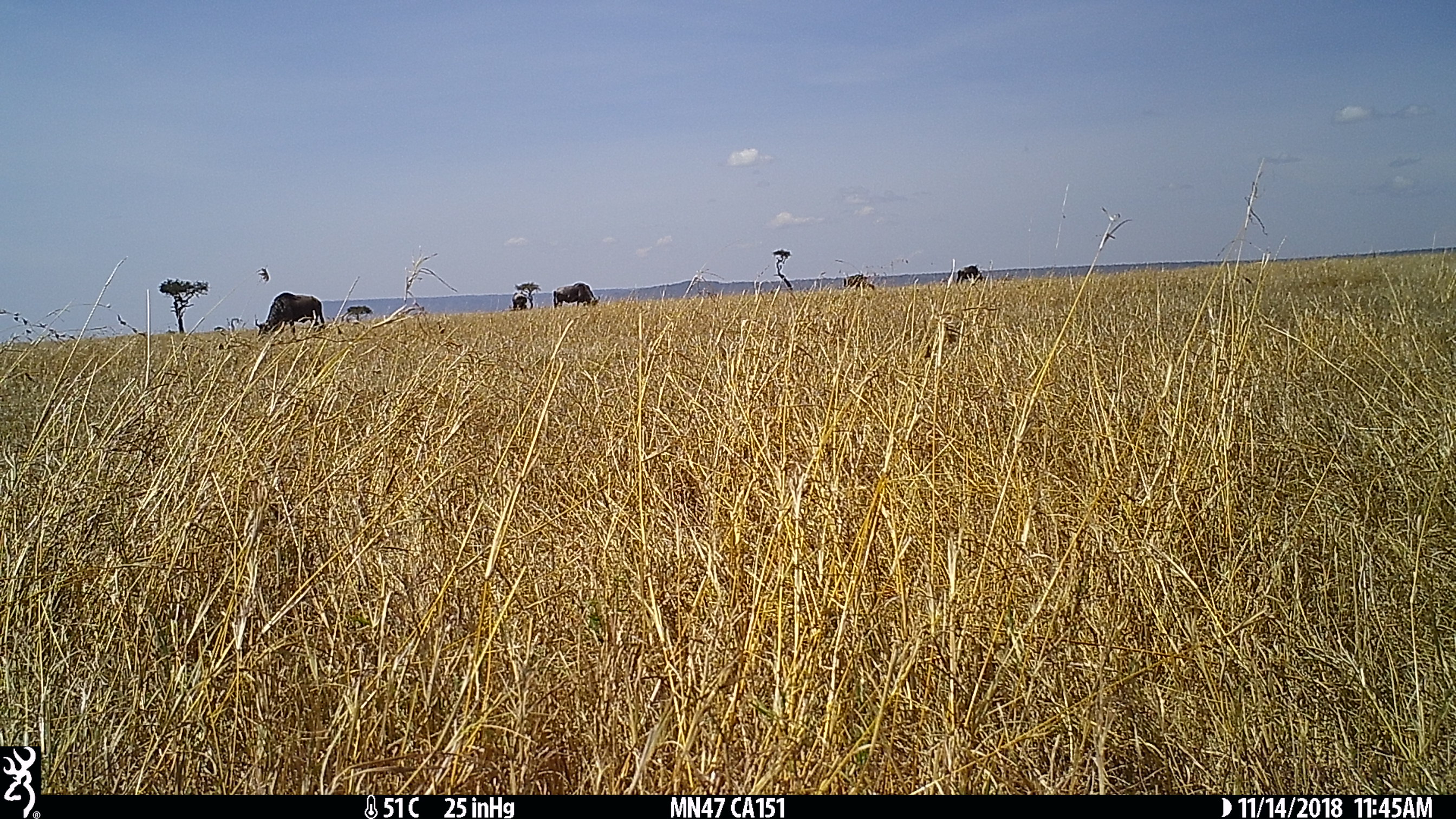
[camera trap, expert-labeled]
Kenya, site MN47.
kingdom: Animalia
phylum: Chordata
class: Mammalia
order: Artiodactyla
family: Bovidae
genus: Connochaetes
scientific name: Connochaetes taurinus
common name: blue wildebeest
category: wildebeest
Wildebeest (blue wildebeest) (Connochaetes taurinus).